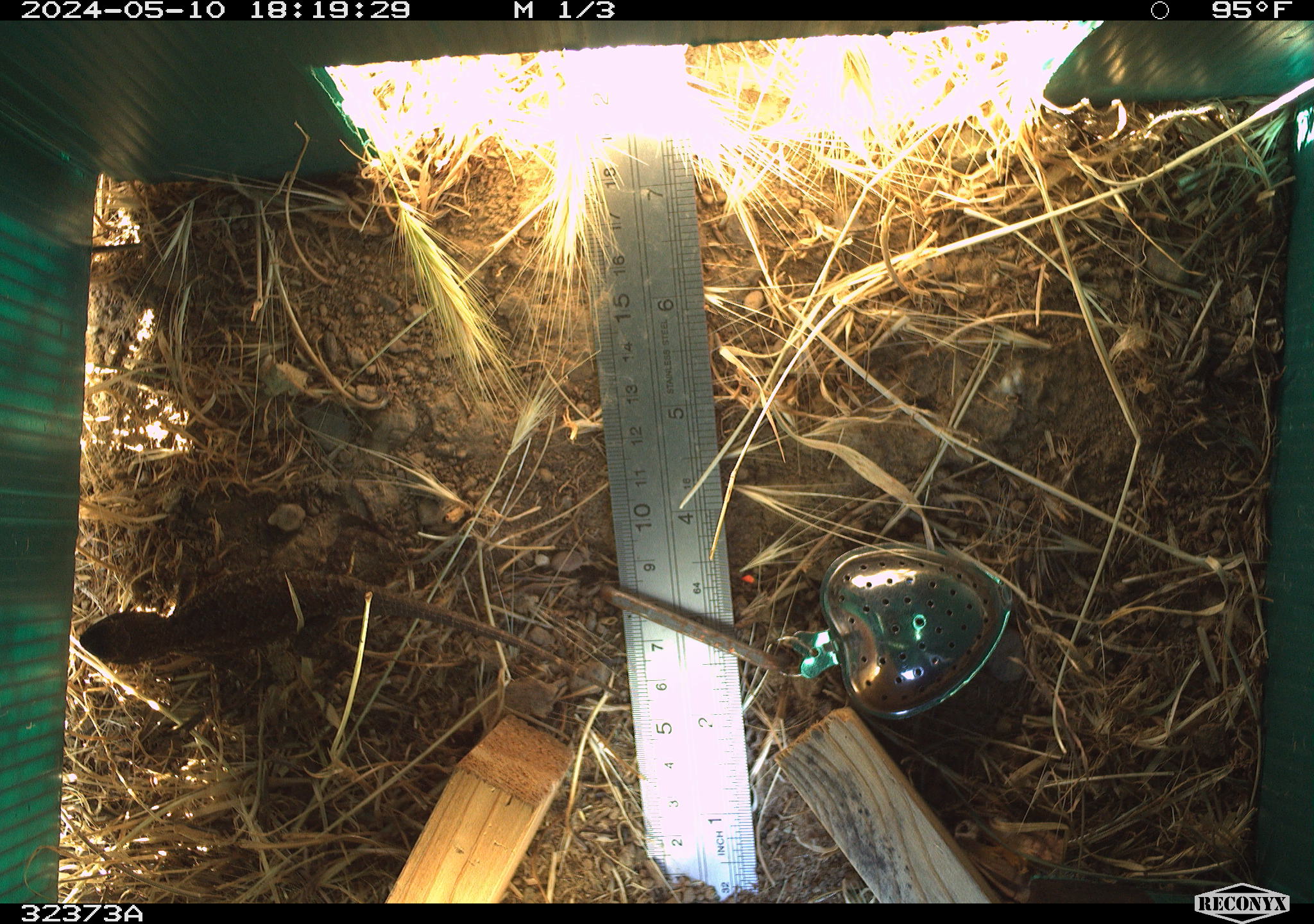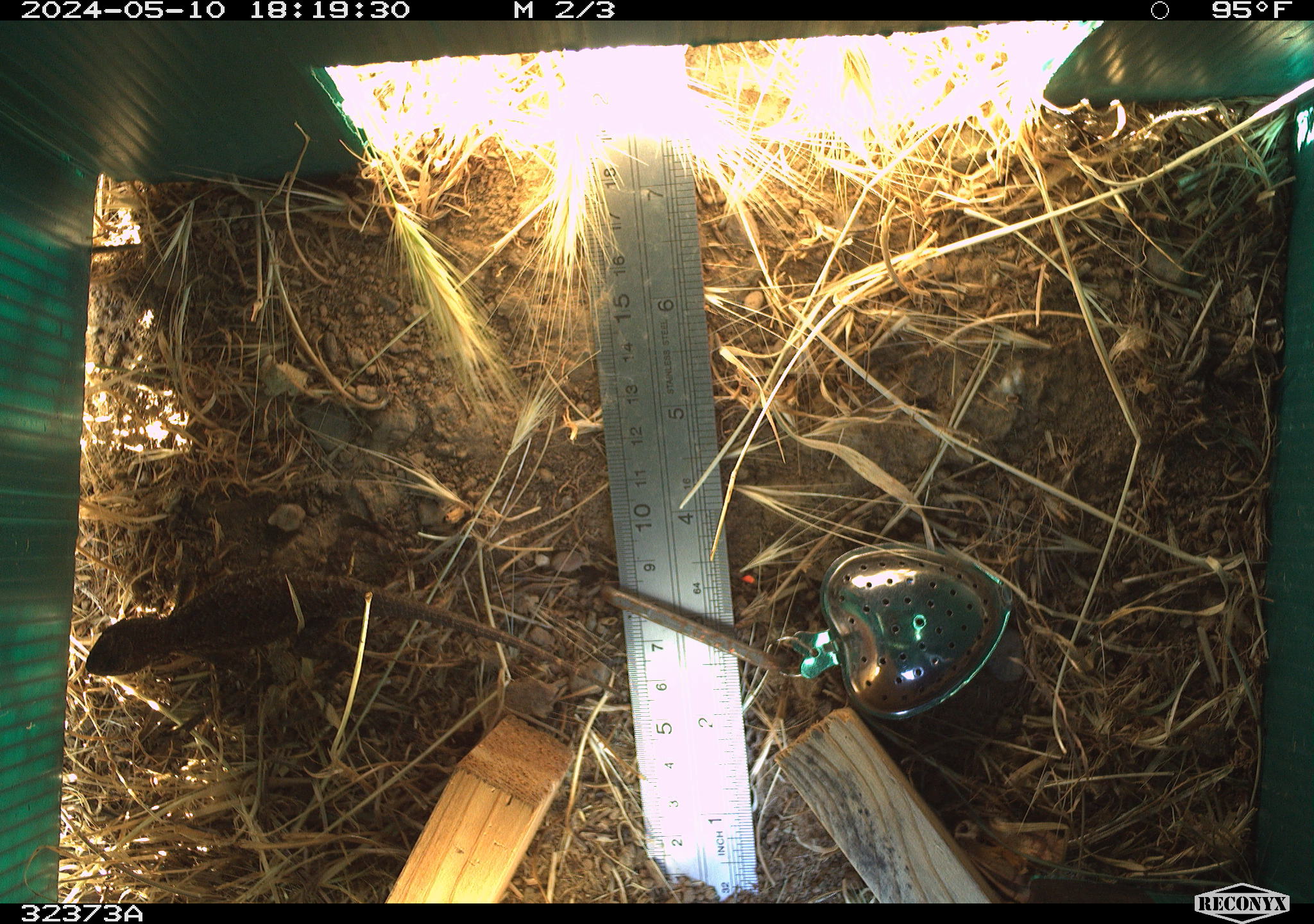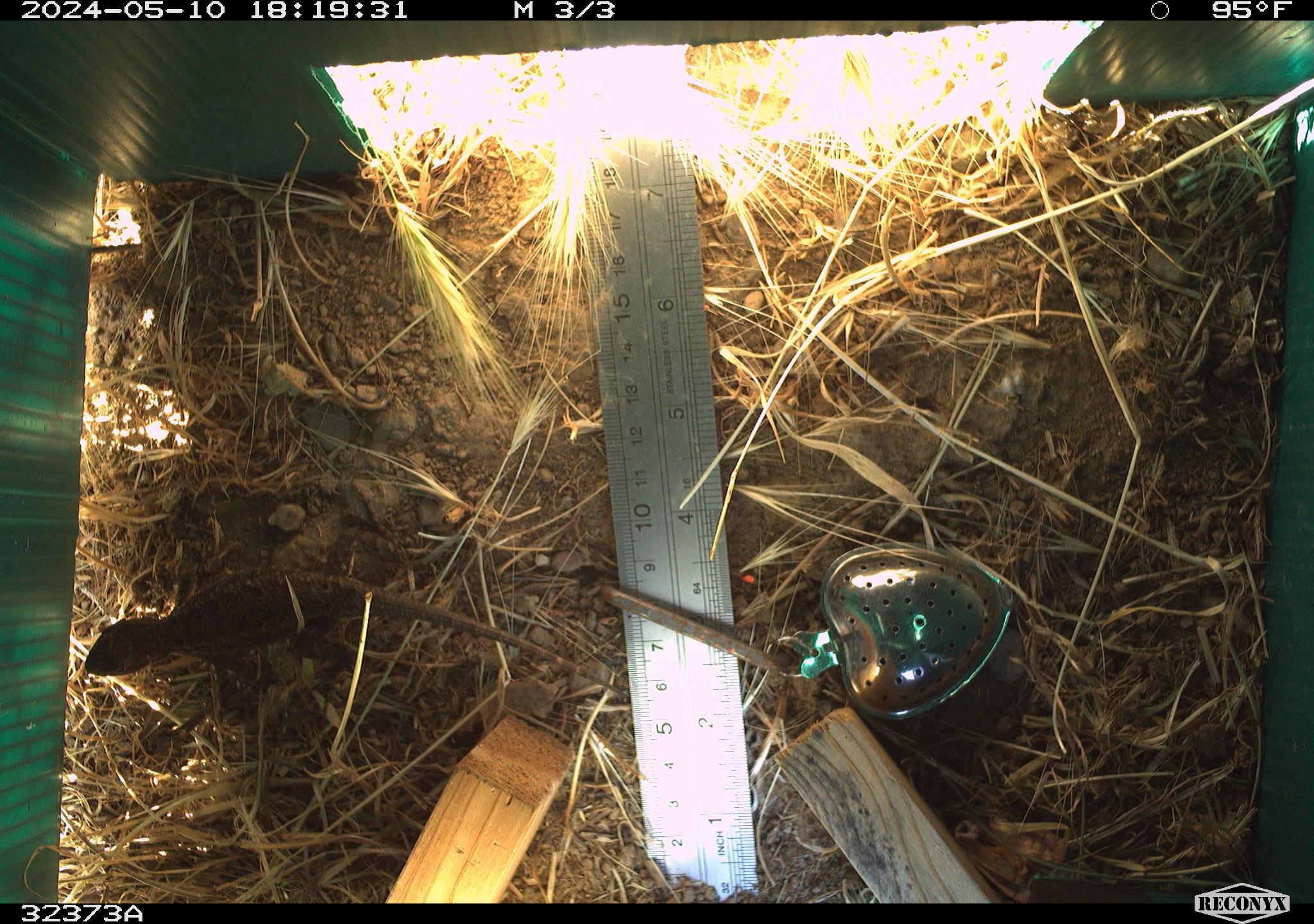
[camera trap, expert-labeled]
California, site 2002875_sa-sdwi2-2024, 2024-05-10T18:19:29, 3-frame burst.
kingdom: Animalia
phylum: Chordata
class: Reptilia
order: Squamata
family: Phrynosomatidae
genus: Sceloporus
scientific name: Sceloporus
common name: spiny lizards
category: sceloporus species